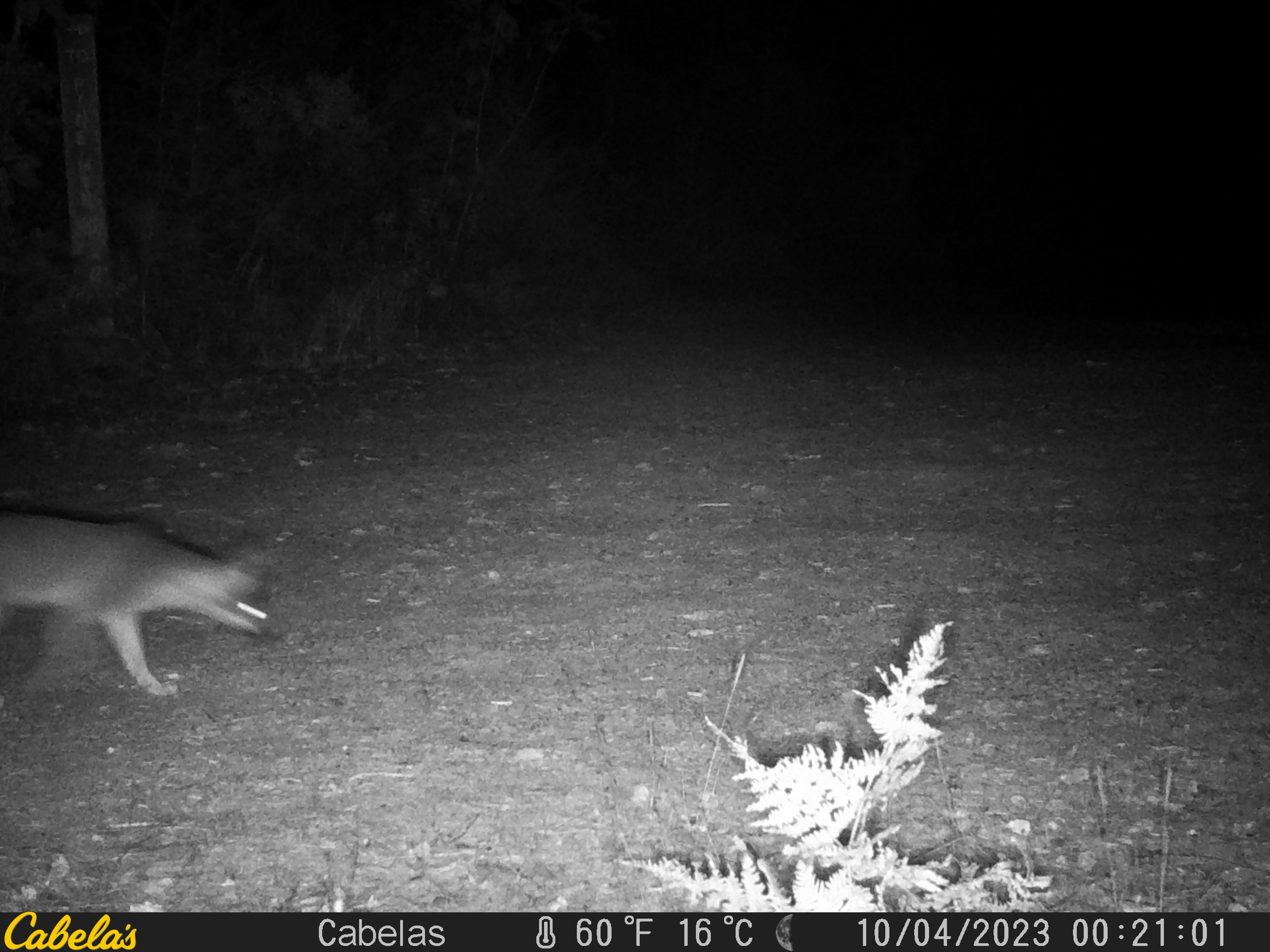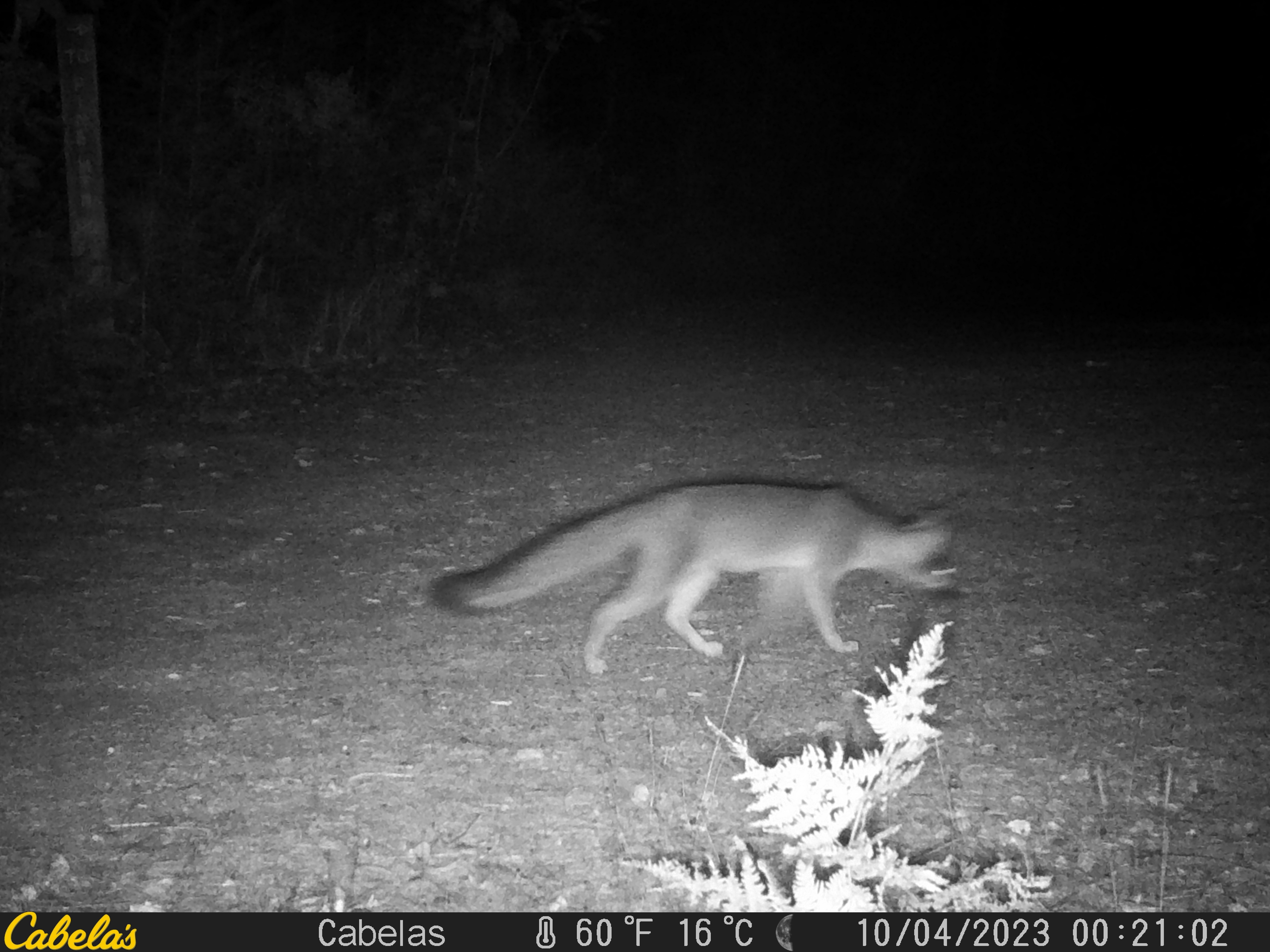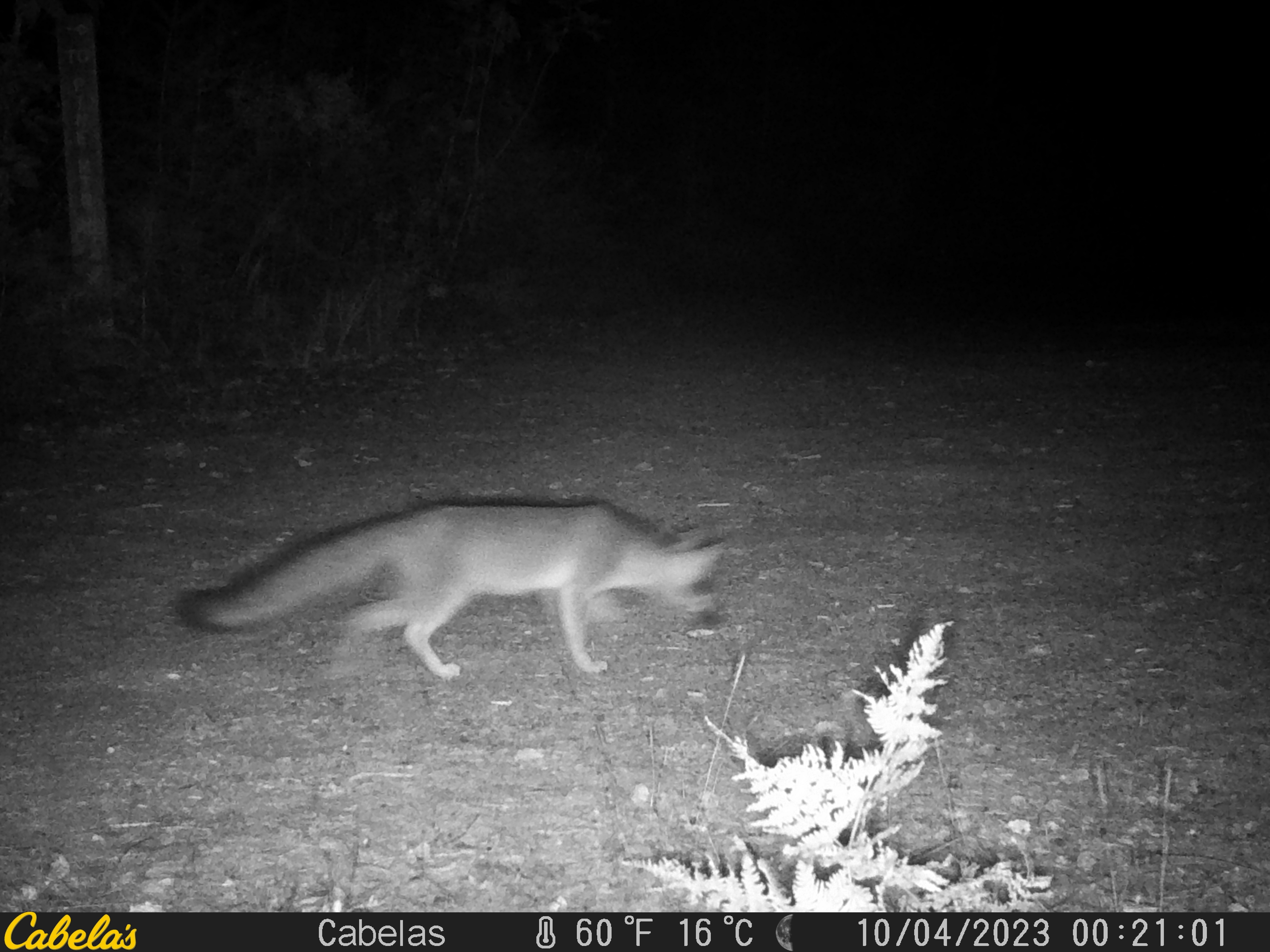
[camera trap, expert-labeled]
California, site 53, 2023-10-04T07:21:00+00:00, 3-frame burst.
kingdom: Animalia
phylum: Chordata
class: Mammalia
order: Carnivora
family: Canidae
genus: Urocyon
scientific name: Urocyon cinereoargenteus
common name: gray fox